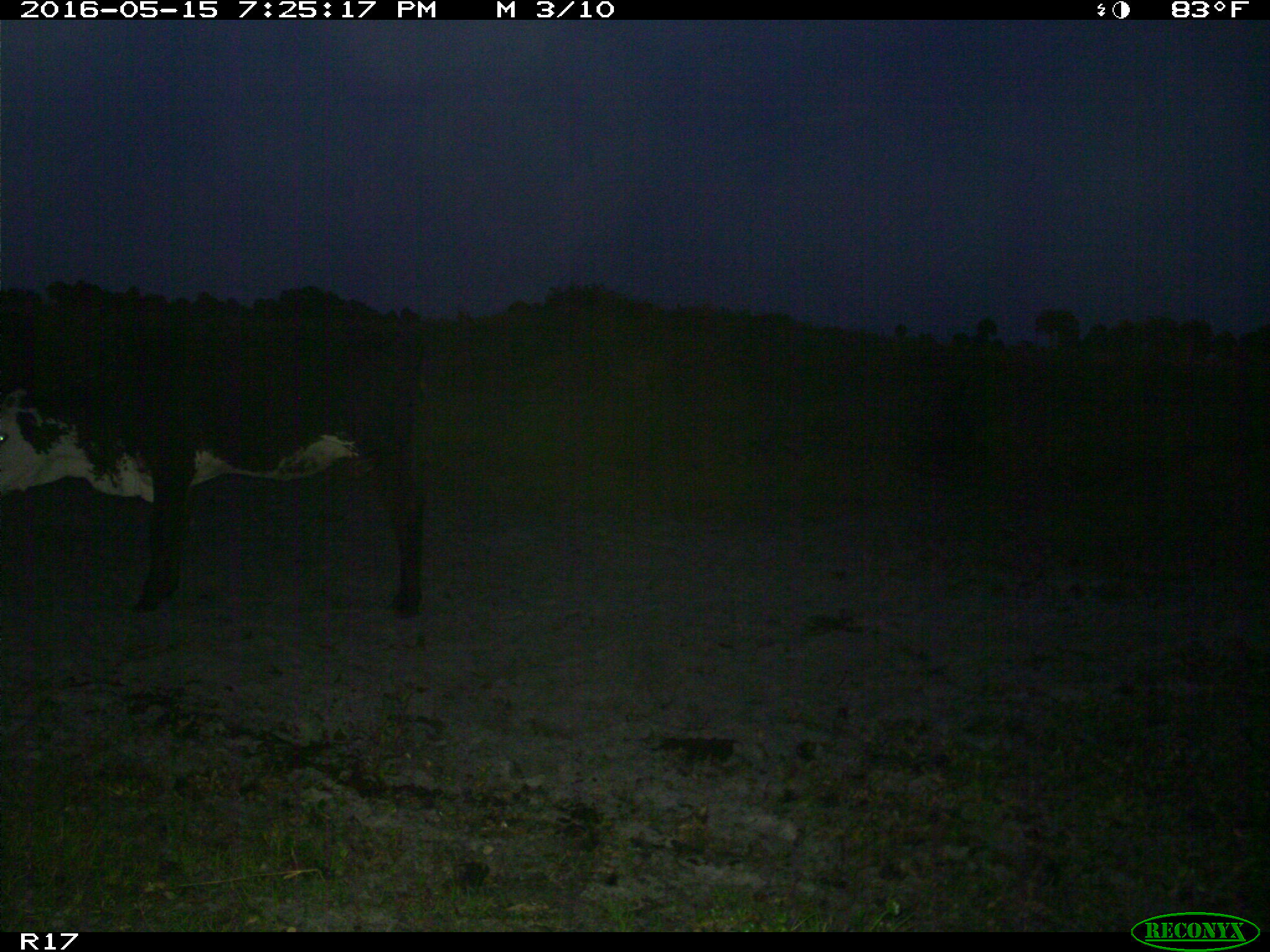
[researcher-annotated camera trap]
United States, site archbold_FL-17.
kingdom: Animalia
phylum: Chordata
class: Mammalia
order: Artiodactyla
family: Bovidae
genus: Bos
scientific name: Bos taurus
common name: domestic cow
Bos taurus (domestic cow).